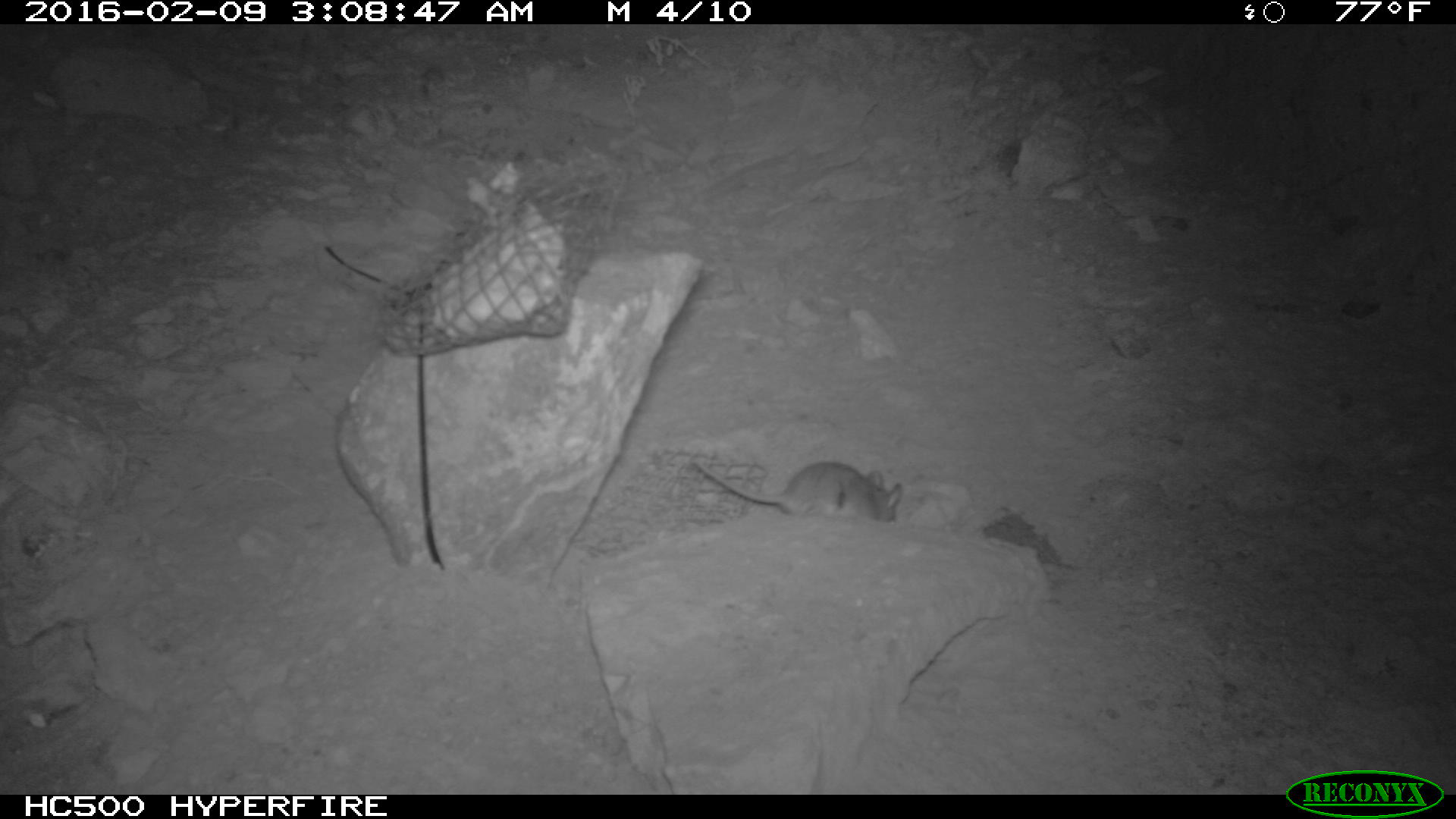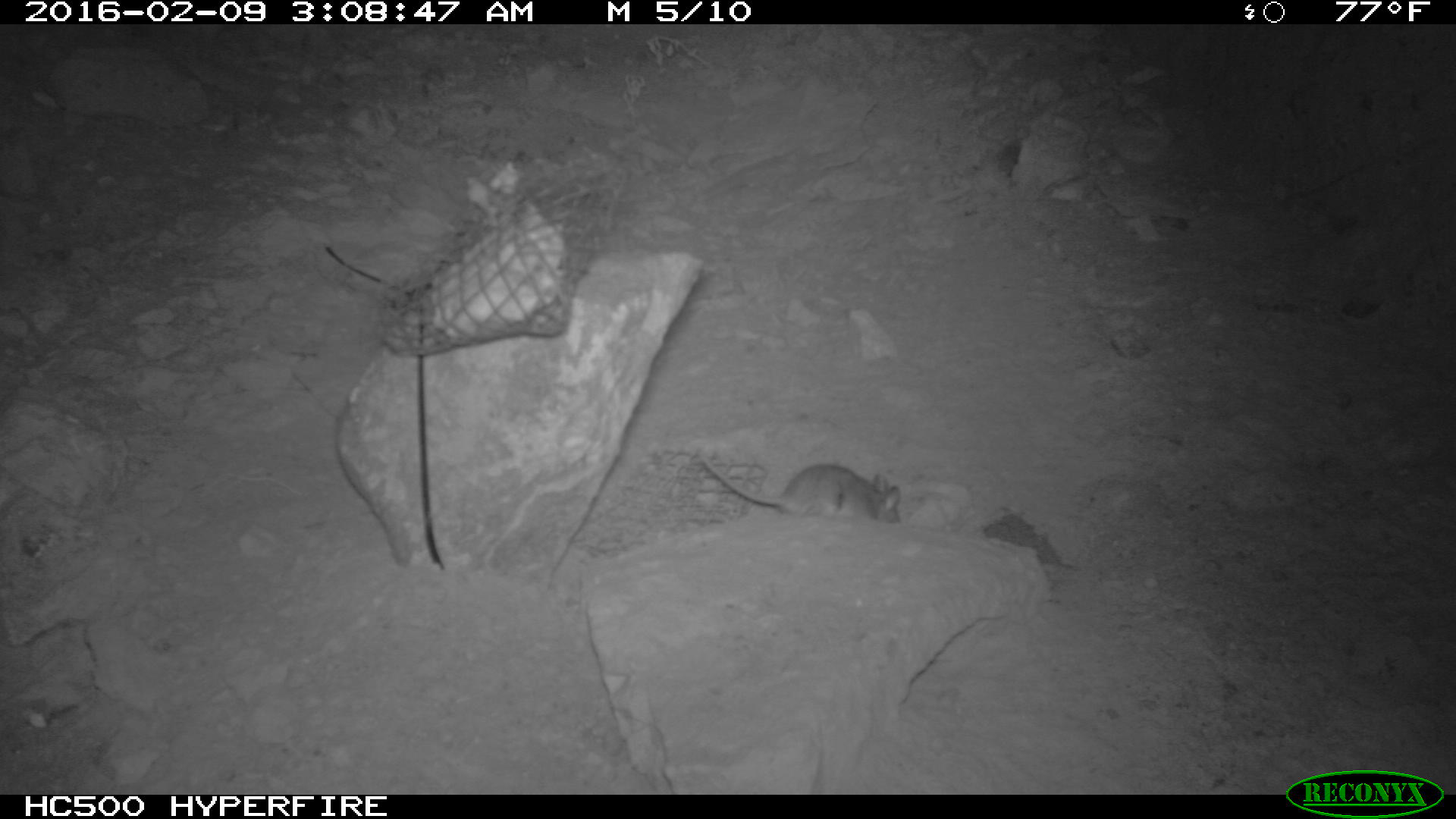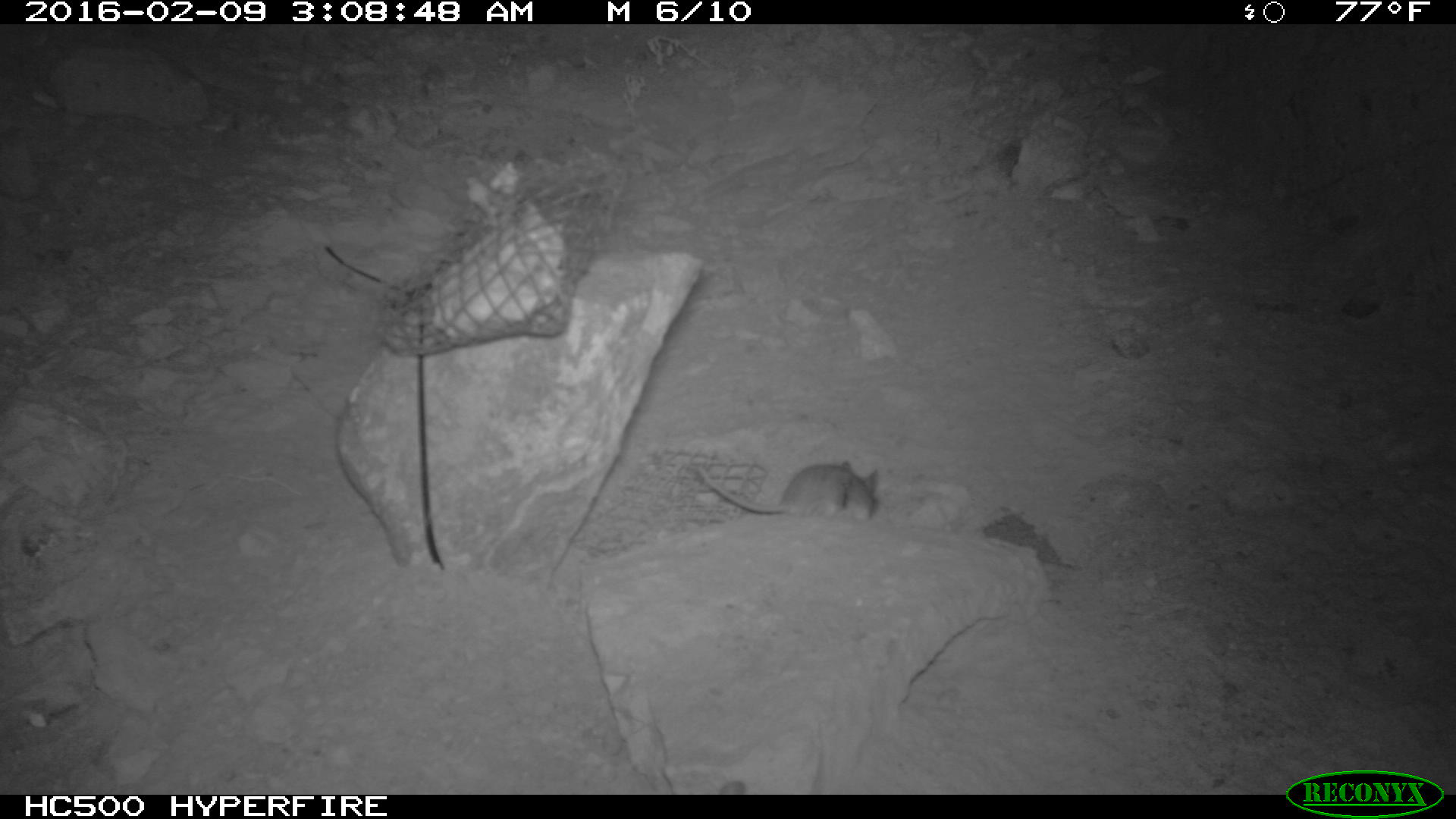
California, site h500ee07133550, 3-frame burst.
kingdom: Animalia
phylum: Chordata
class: Mammalia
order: Rodentia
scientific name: Rodentia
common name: rodent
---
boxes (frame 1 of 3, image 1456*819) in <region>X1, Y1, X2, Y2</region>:
rodent: <region>687, 461, 902, 521</region>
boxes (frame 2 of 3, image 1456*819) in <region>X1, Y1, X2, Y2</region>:
rodent: <region>694, 449, 902, 525</region>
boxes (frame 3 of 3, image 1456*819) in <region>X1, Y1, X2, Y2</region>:
rodent: <region>695, 460, 876, 521</region>